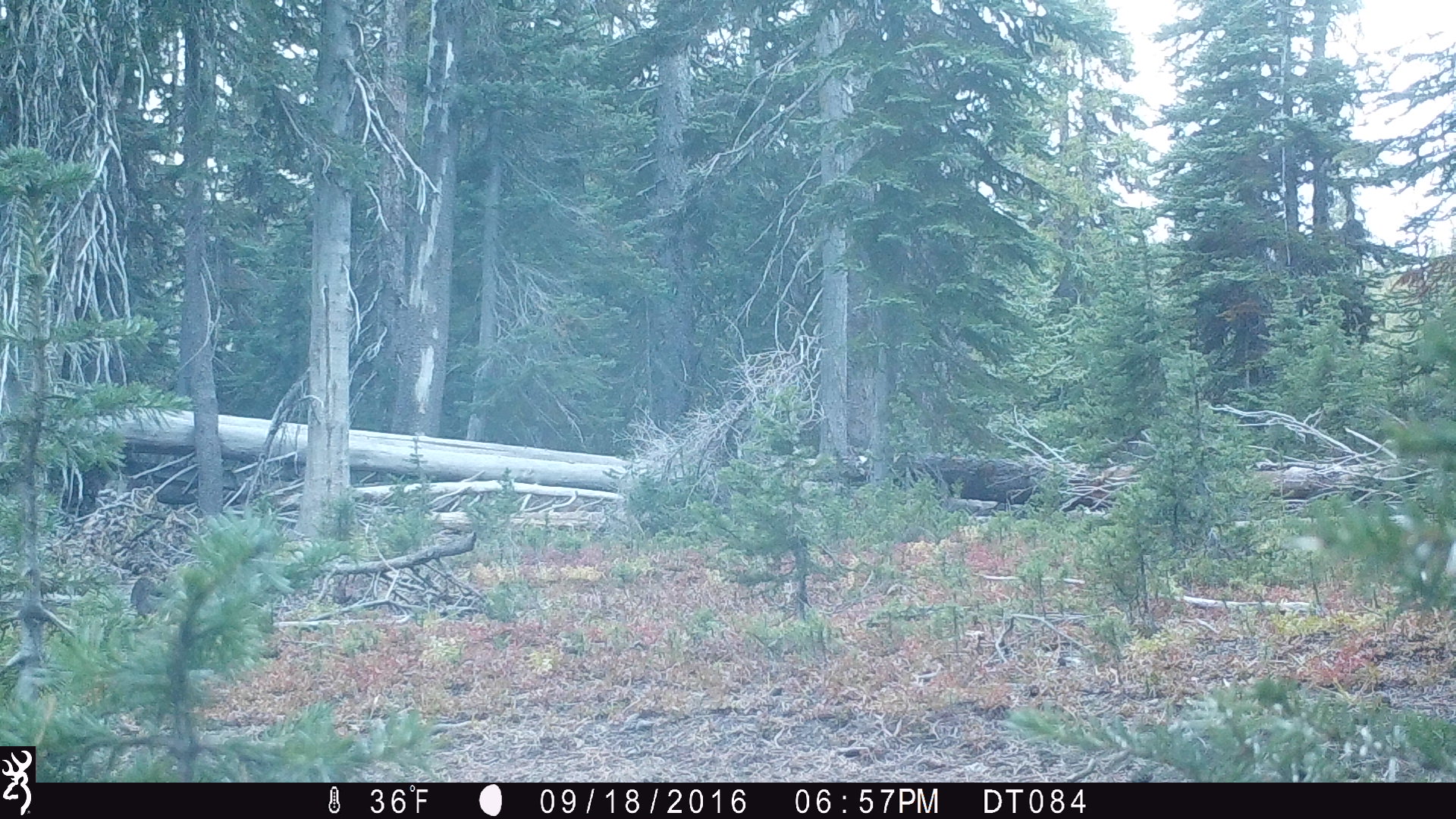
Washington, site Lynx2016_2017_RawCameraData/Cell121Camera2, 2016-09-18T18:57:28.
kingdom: Animalia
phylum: Chordata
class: Mammalia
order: Carnivora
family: Canidae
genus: Canis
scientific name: Canis latrans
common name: coyote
Canis latrans (coyote). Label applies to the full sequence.